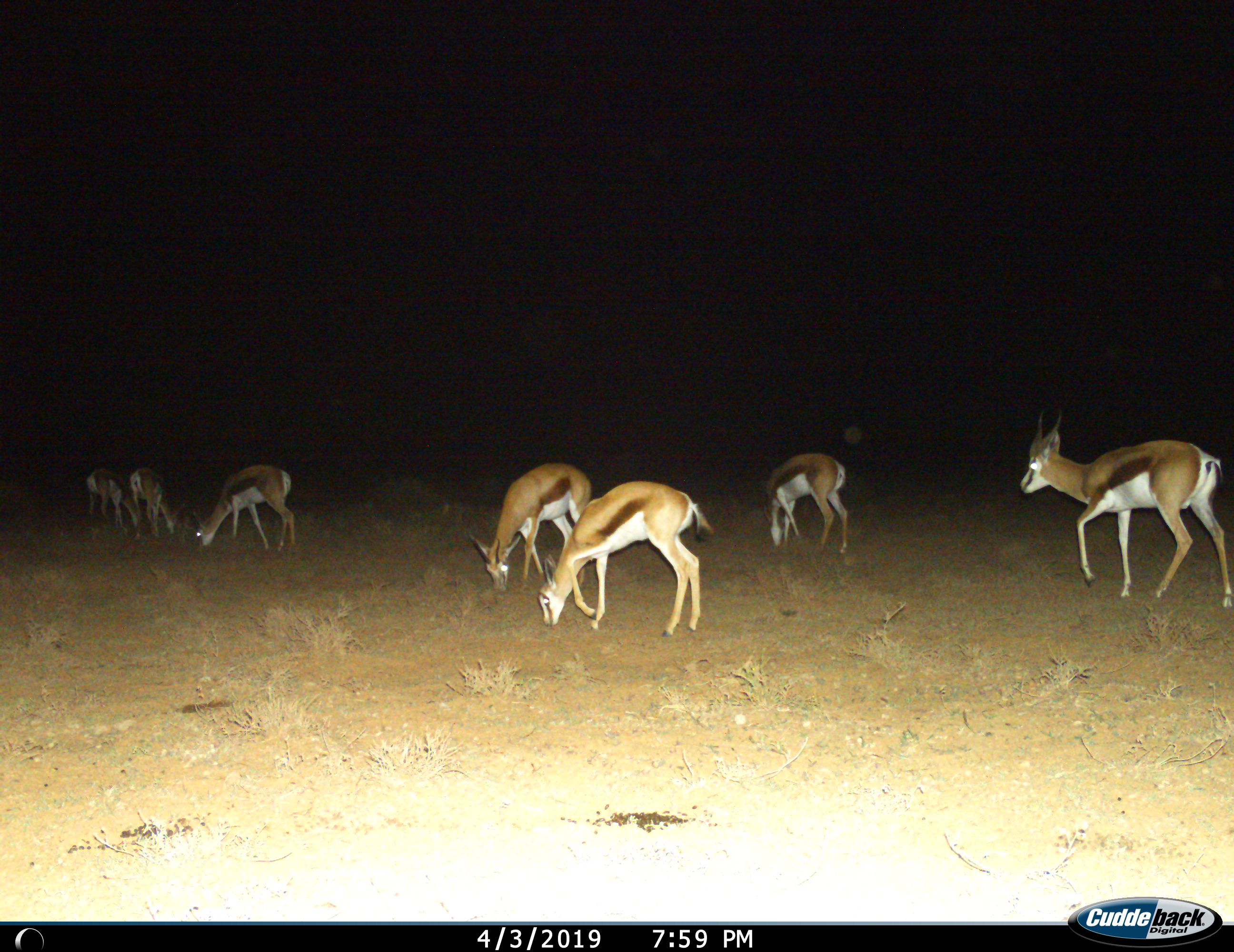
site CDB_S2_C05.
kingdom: Animalia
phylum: Chordata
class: Mammalia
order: Artiodactyla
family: Bovidae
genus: Antidorcas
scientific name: Antidorcas marsupialis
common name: springbok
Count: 7.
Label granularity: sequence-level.